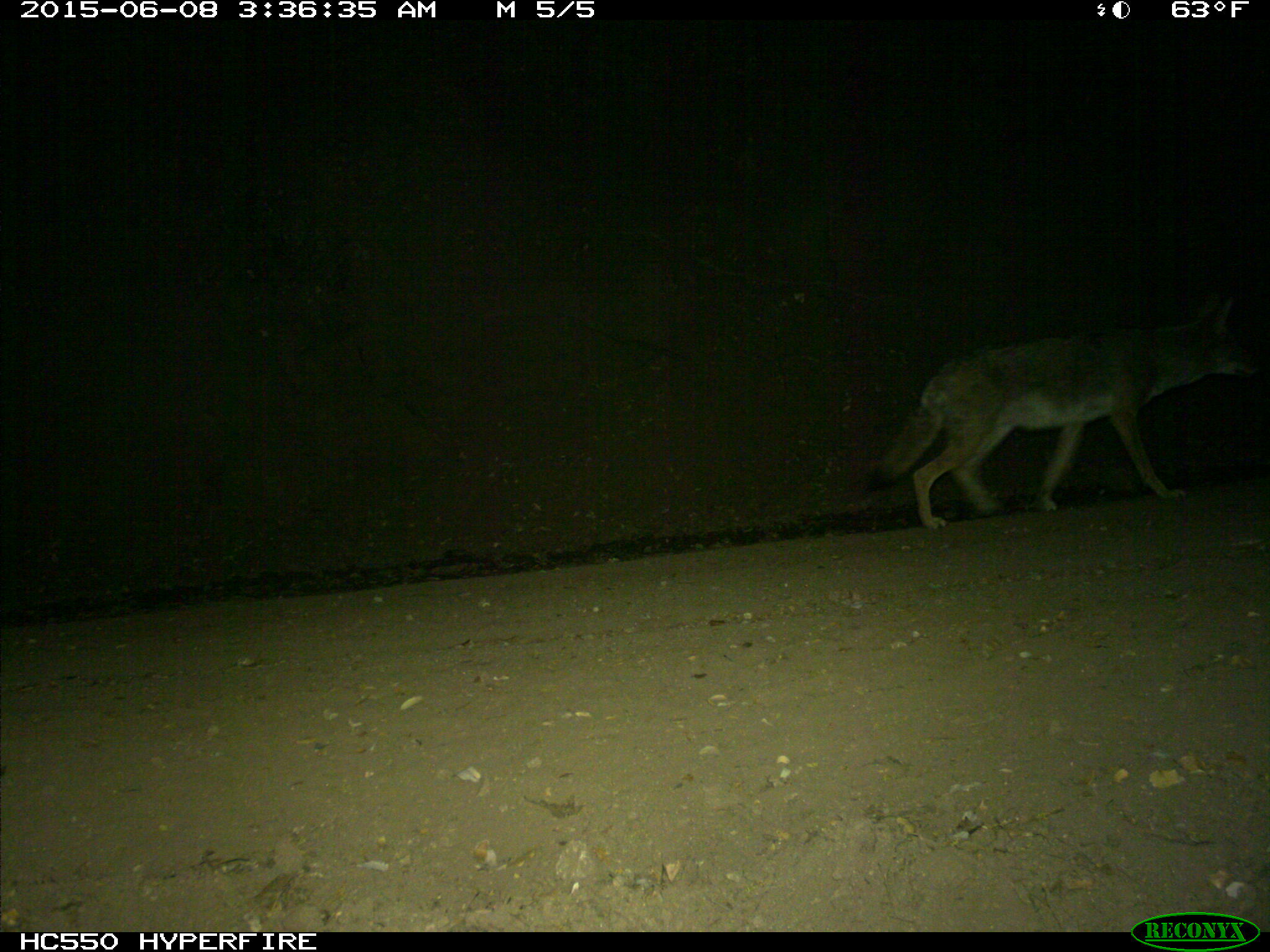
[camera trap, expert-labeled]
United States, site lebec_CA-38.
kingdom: Animalia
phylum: Chordata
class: Mammalia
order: Carnivora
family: Canidae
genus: Canis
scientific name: Canis latrans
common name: coyote